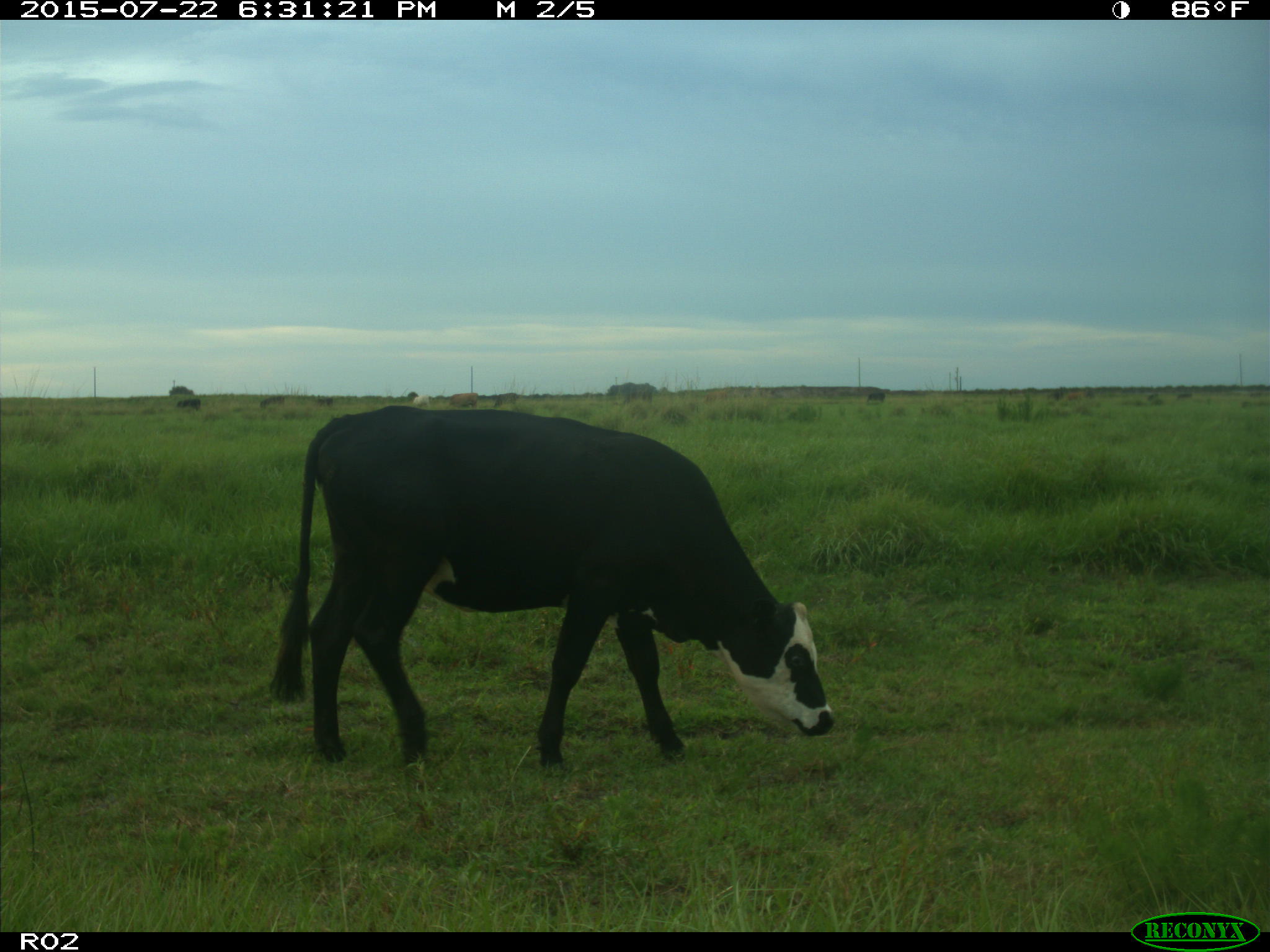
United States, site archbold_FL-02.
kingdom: Animalia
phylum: Chordata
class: Mammalia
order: Artiodactyla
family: Bovidae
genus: Bos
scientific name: Bos taurus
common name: domestic cow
Bos taurus (domestic cow).